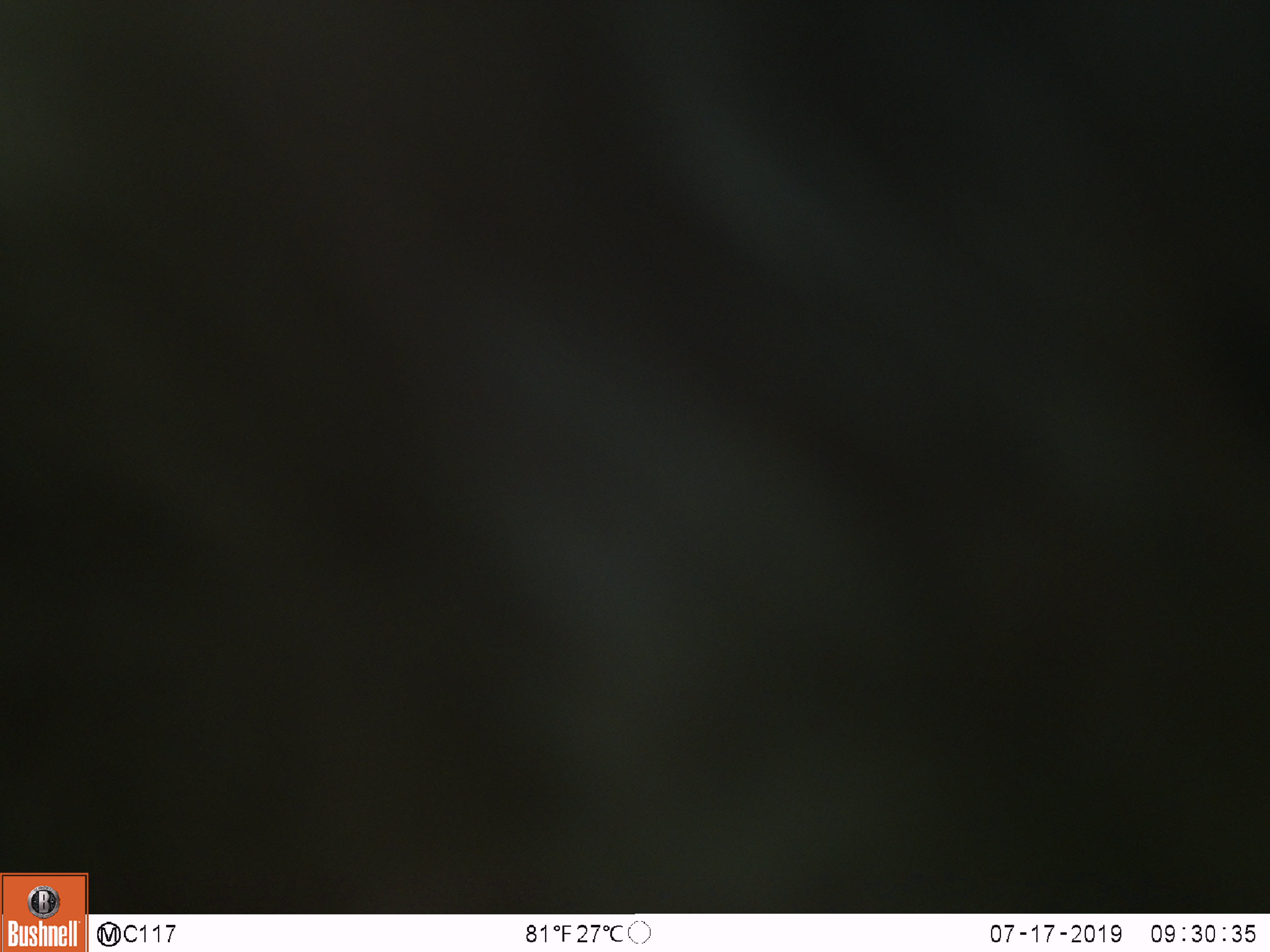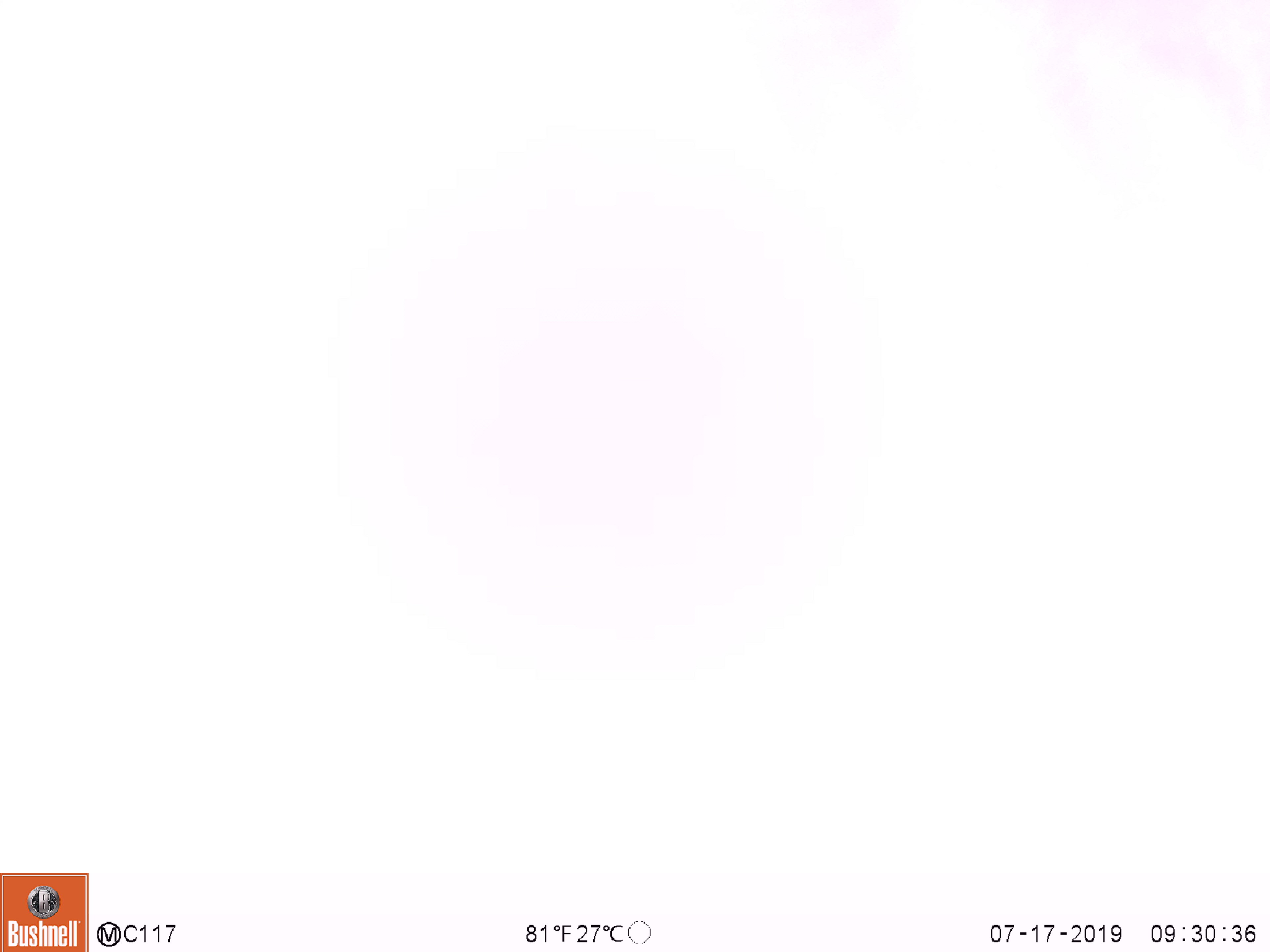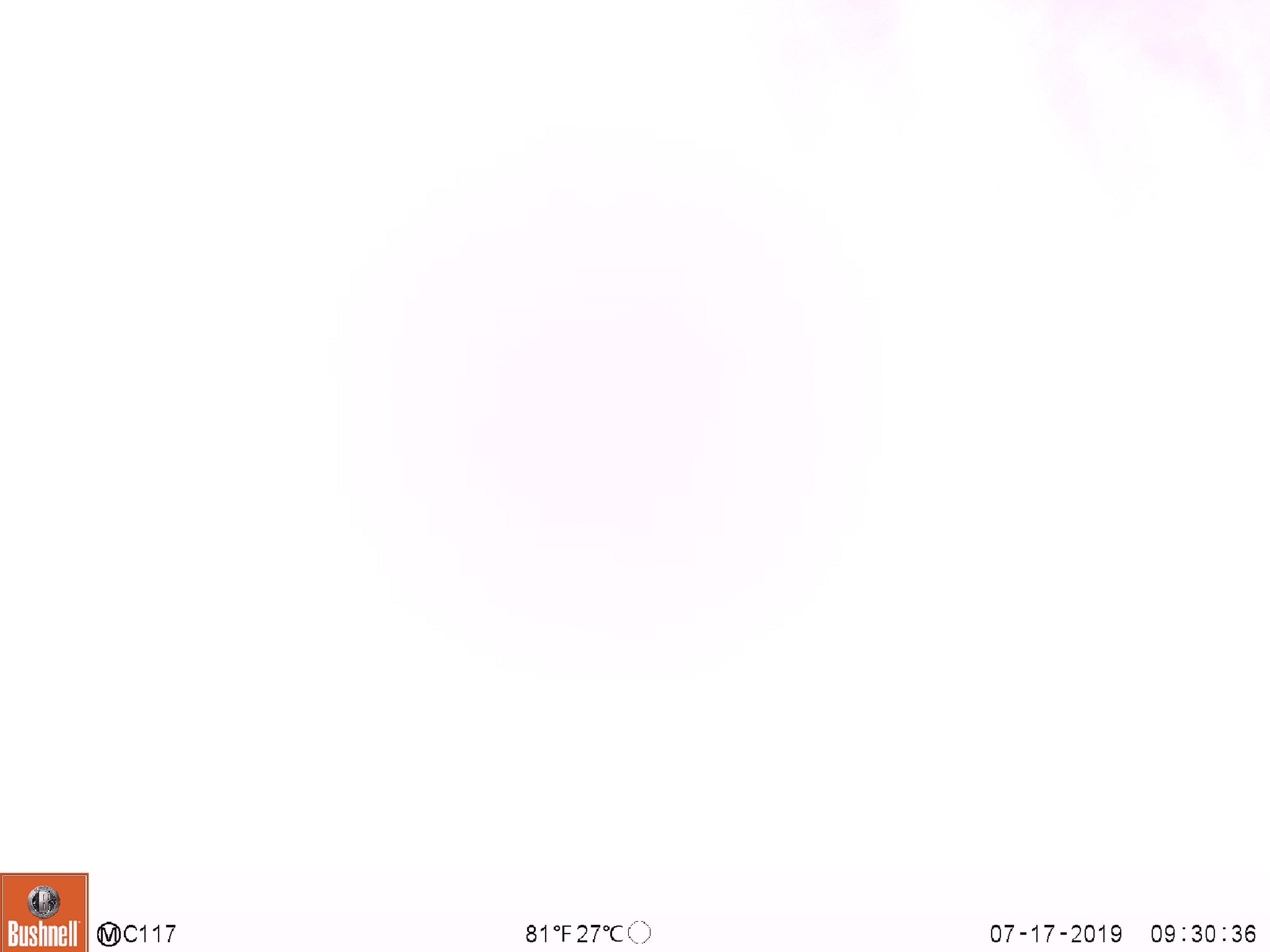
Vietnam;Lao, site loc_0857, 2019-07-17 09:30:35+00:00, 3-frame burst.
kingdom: Animalia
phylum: Chordata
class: Mammalia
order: Primates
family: Cercopithecidae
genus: Macaca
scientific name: Macaca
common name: macaque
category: macaque not stump tailed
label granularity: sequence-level